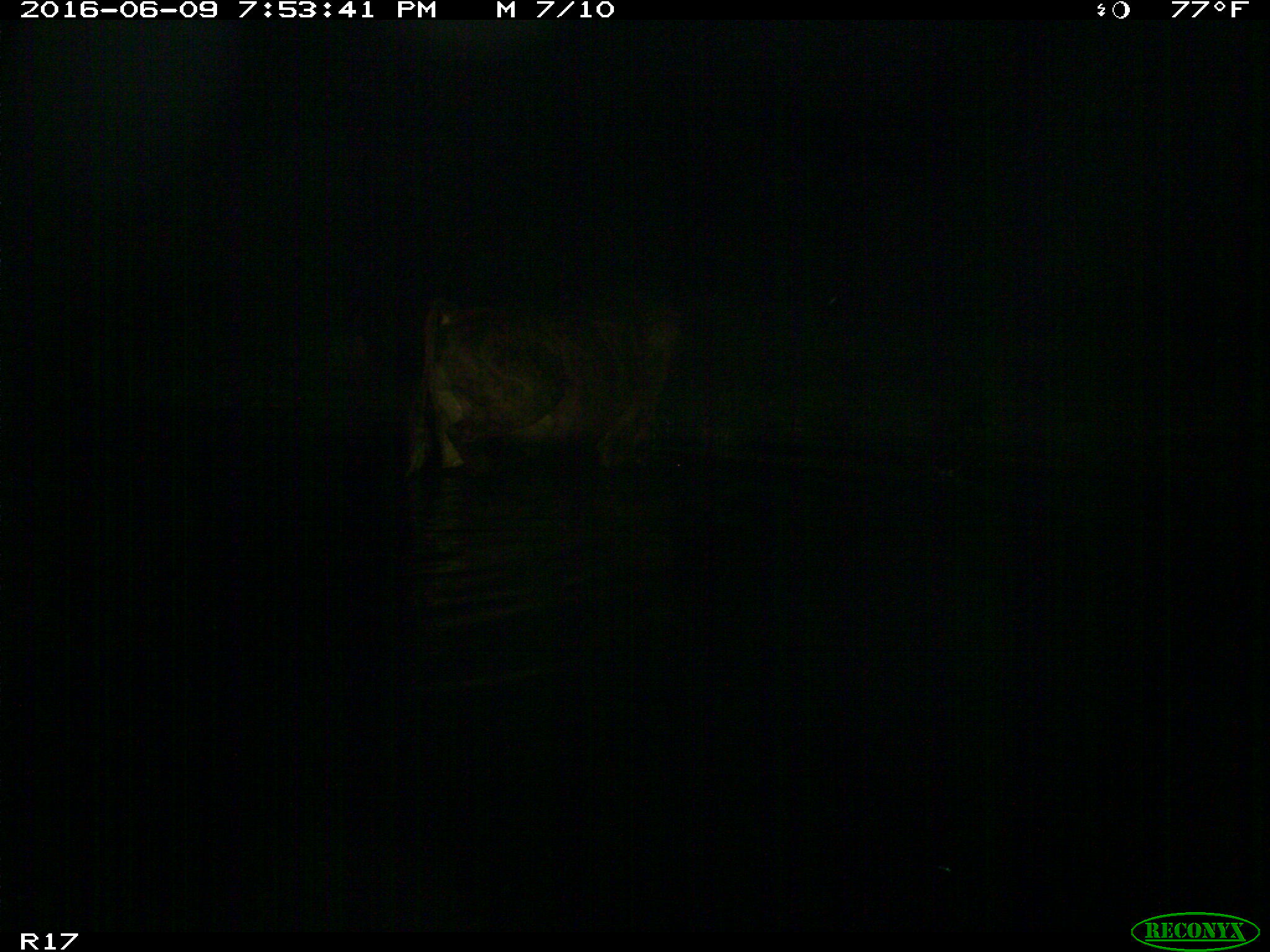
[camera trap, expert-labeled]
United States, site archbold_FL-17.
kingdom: Animalia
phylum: Chordata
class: Mammalia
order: Artiodactyla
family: Bovidae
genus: Bos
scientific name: Bos taurus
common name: domestic cow